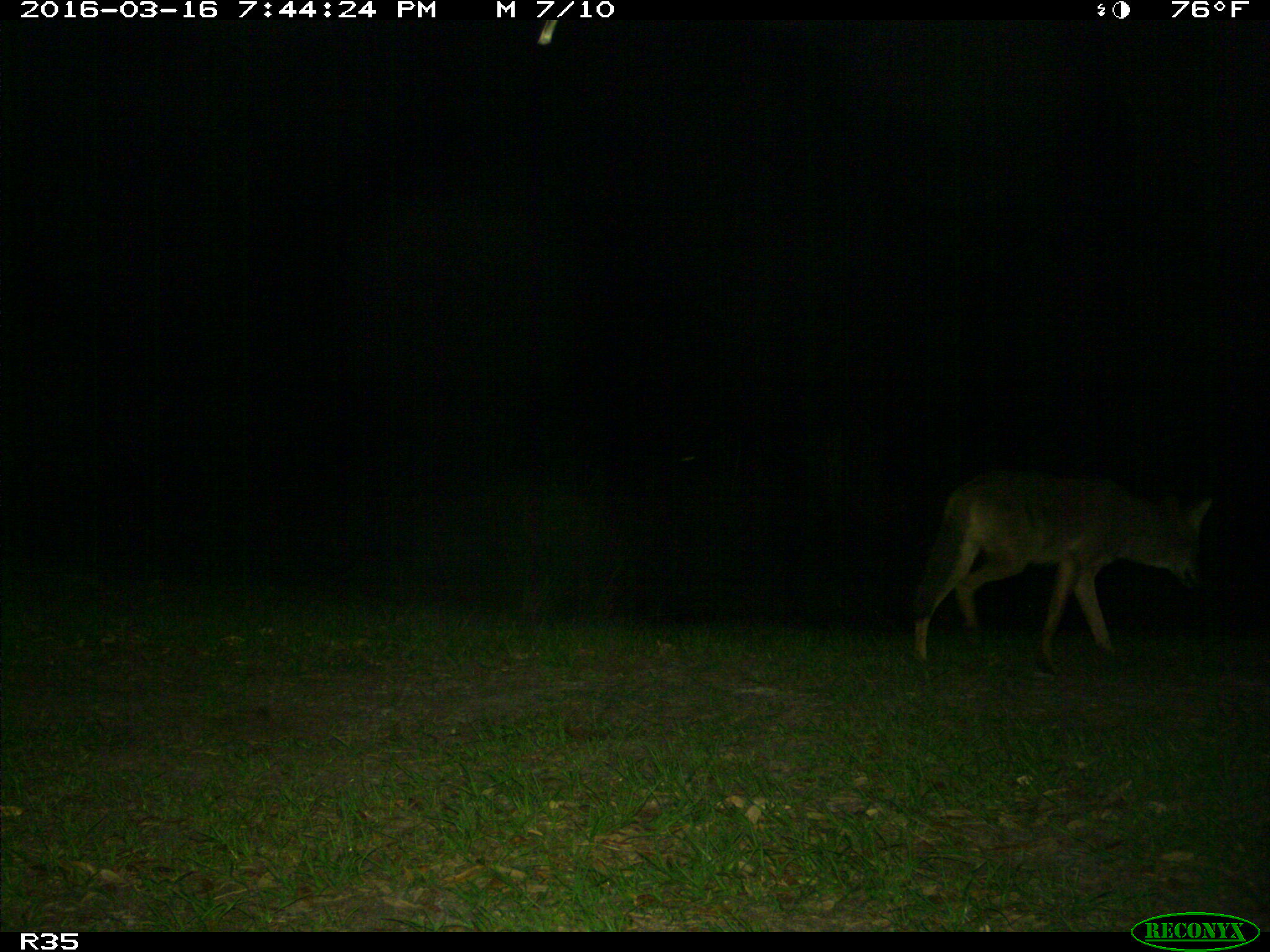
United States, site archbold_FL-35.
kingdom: Animalia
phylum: Chordata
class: Mammalia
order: Carnivora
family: Canidae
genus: Canis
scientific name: Canis latrans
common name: coyote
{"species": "Canis latrans (coyote)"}